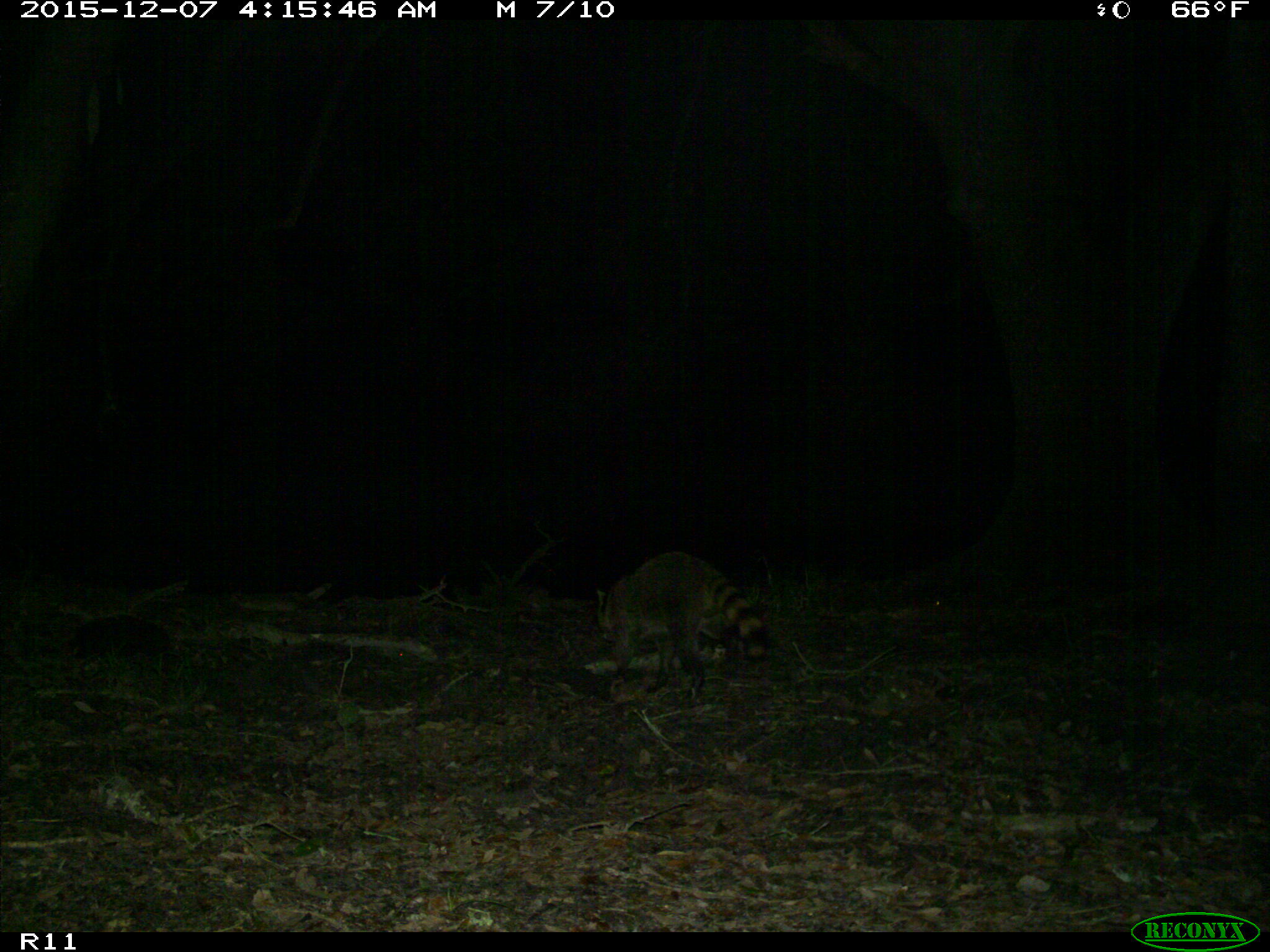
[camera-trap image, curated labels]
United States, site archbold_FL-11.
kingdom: Animalia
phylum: Chordata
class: Mammalia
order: Carnivora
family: Procyonidae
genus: Procyon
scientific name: Procyon lotor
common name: common raccoon